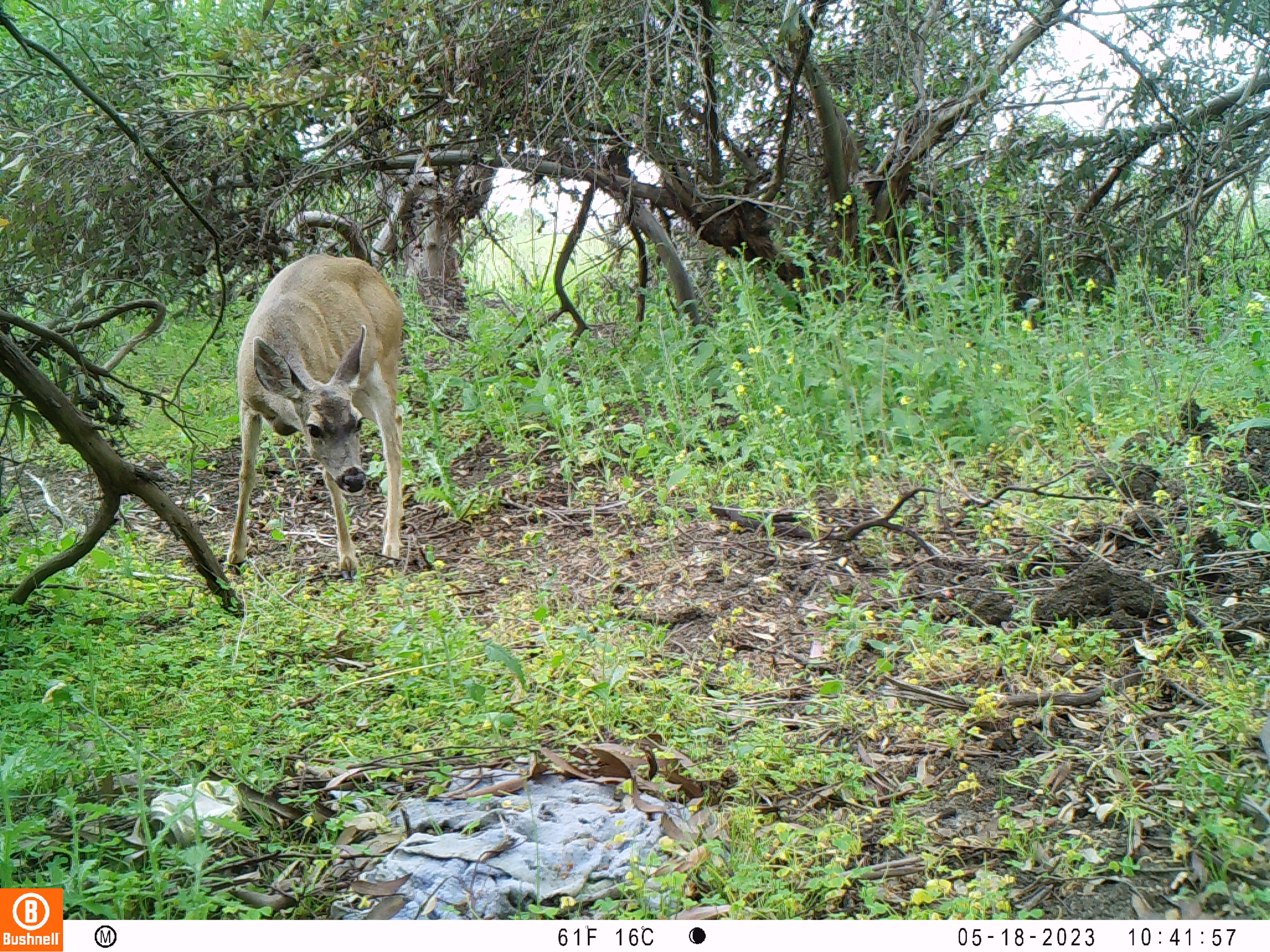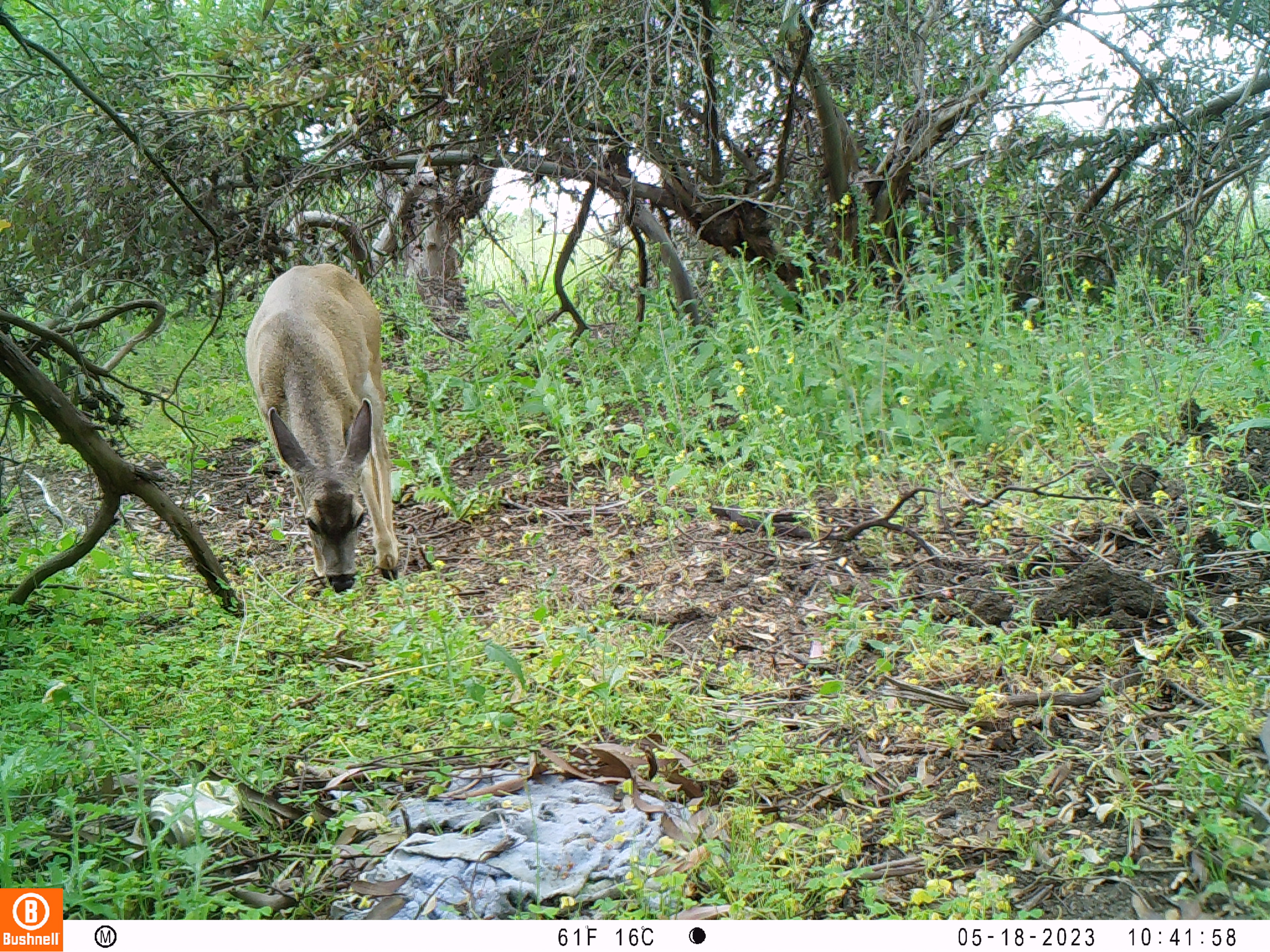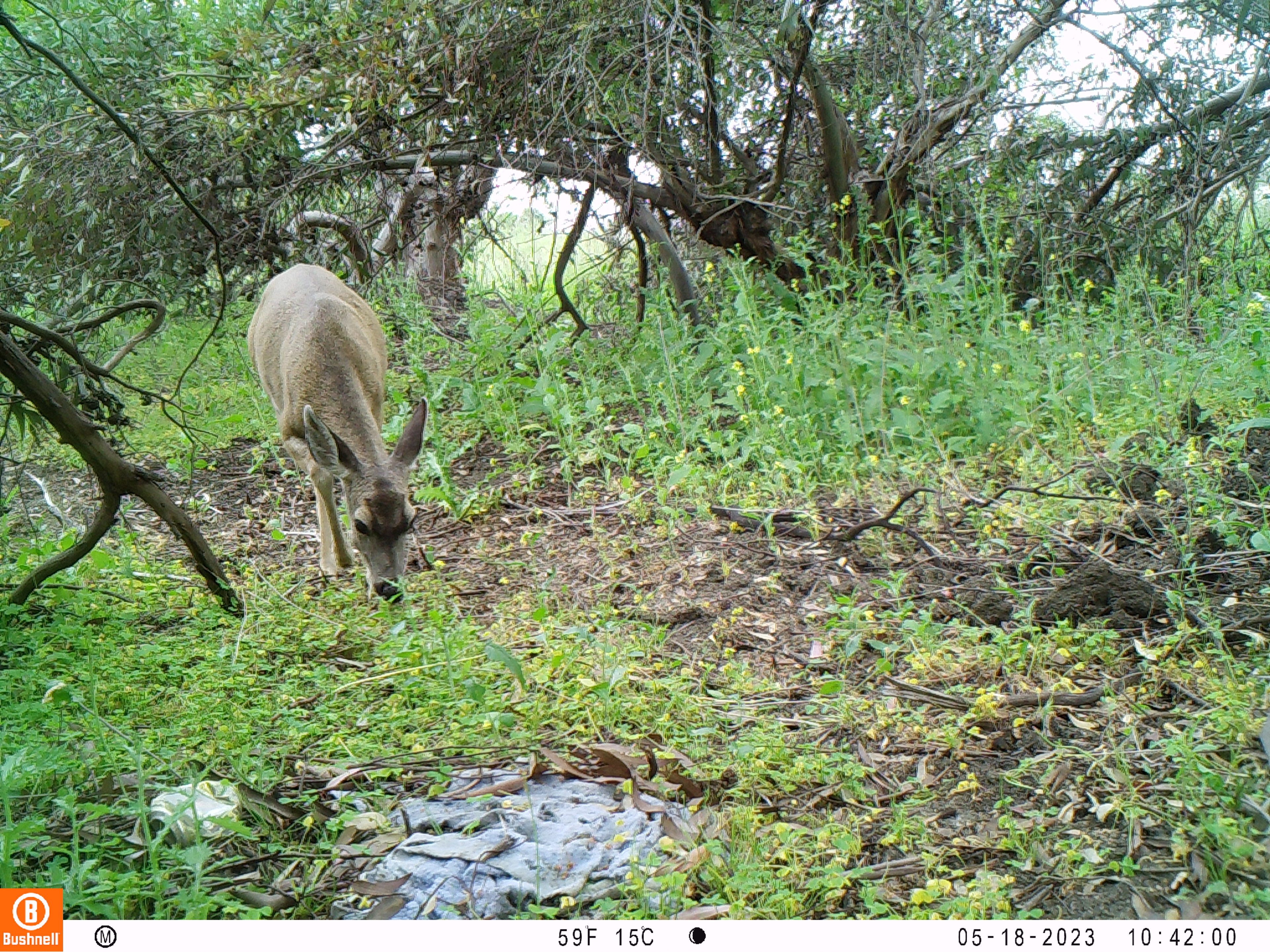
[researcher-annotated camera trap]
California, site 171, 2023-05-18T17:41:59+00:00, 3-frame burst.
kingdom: Animalia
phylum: Chordata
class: Mammalia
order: Artiodactyla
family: Cervidae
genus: Odocoileus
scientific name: Odocoileus hemionus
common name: mule deer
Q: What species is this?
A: Mule deer (Odocoileus hemionus).